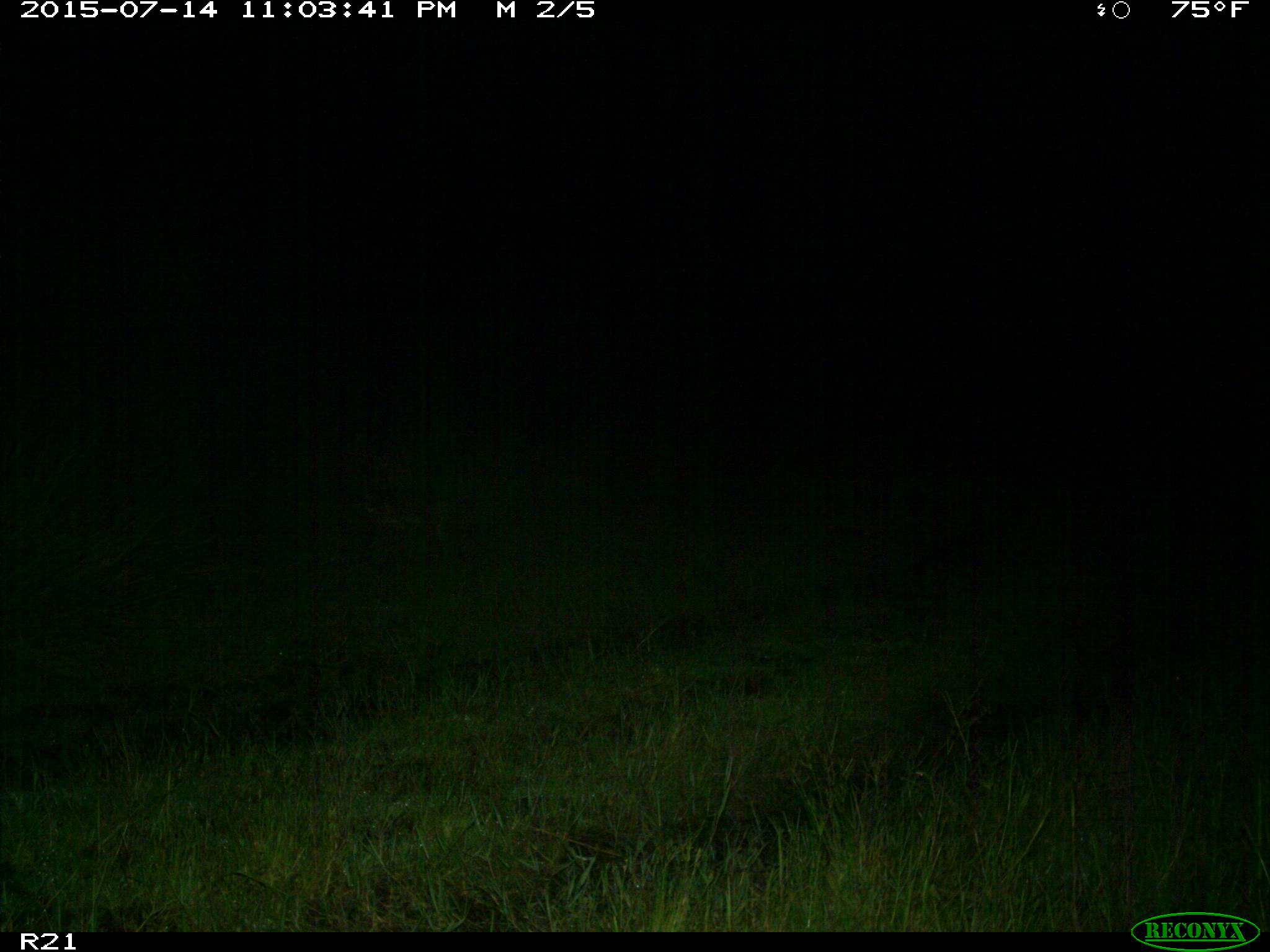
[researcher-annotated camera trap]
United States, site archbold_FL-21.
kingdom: Animalia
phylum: Chordata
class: Mammalia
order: Carnivora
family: Felidae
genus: Lynx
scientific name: Lynx rufus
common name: bobcat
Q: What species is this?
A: Lynx rufus (bobcat).